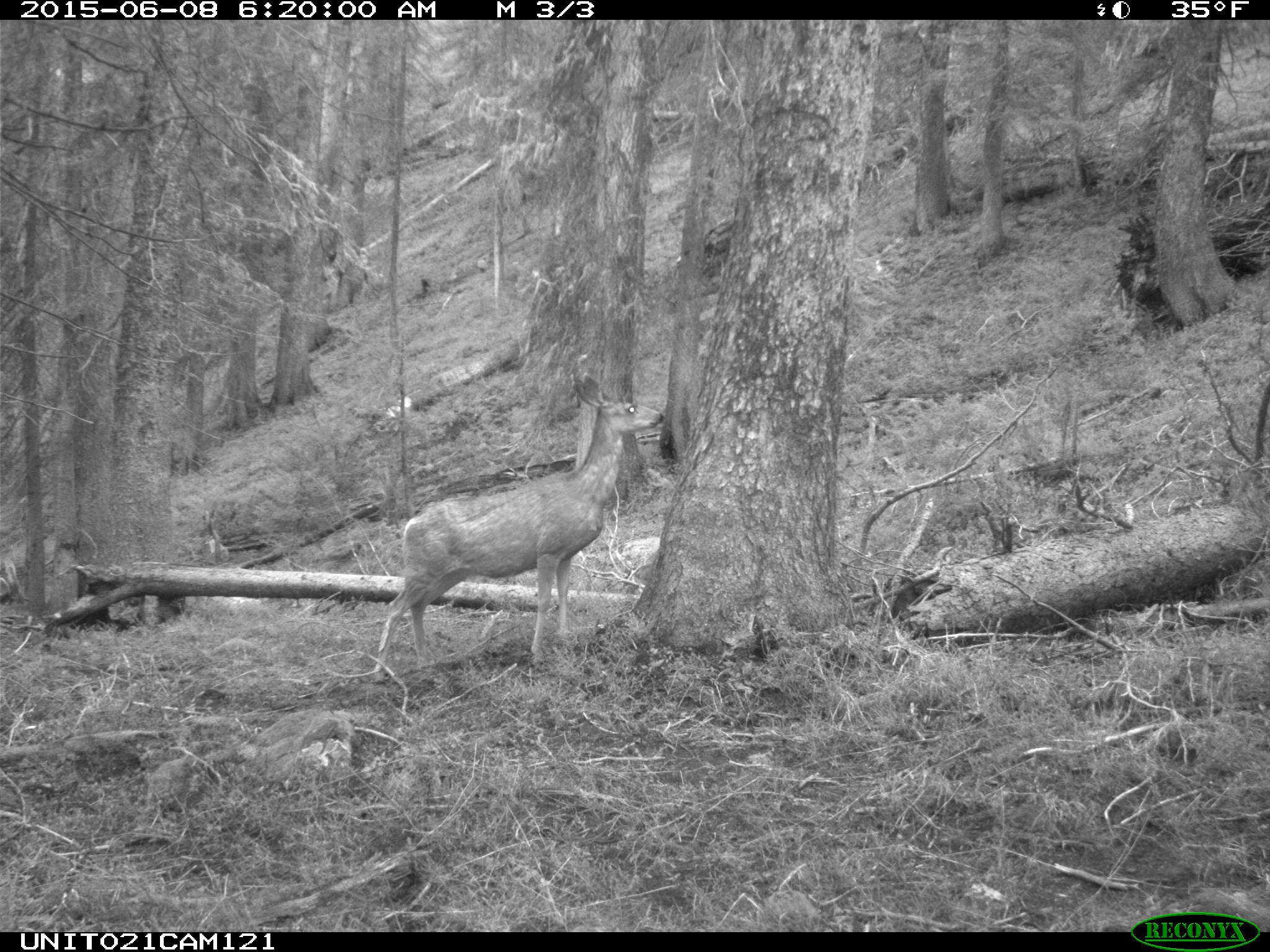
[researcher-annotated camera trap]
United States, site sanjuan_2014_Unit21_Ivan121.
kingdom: Animalia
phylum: Chordata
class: Mammalia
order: Artiodactyla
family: Cervidae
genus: Odocoileus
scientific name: Odocoileus hemionus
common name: mule deer